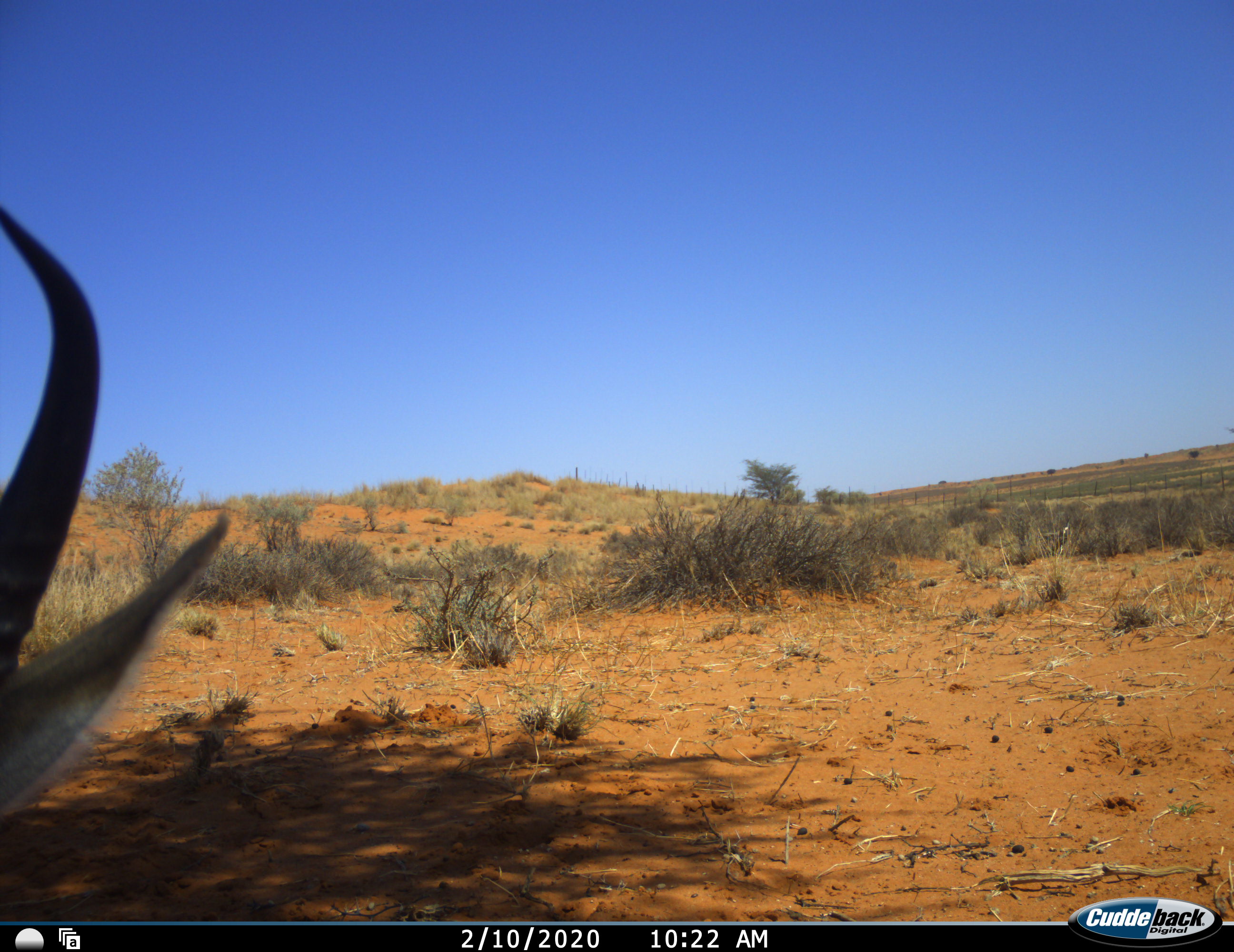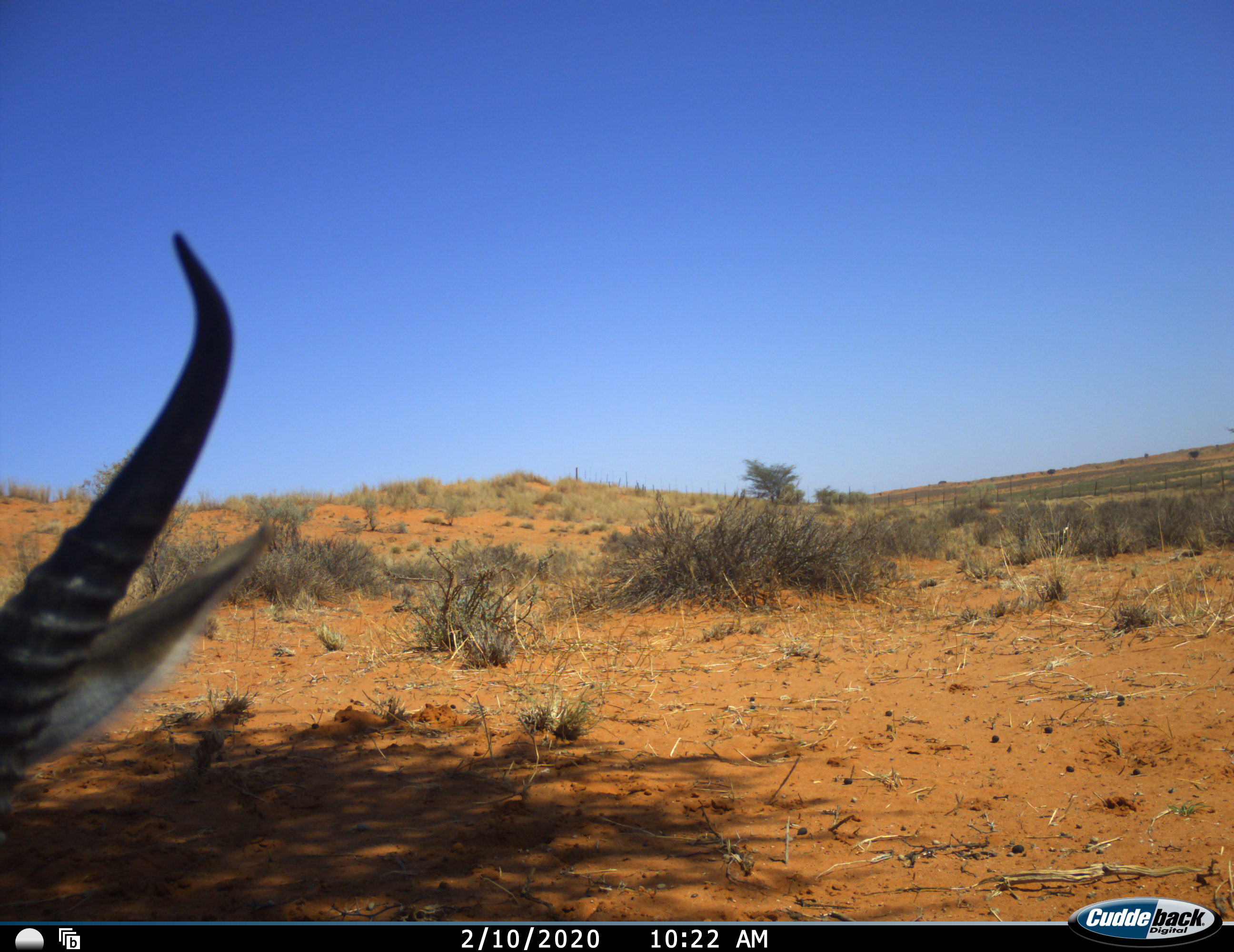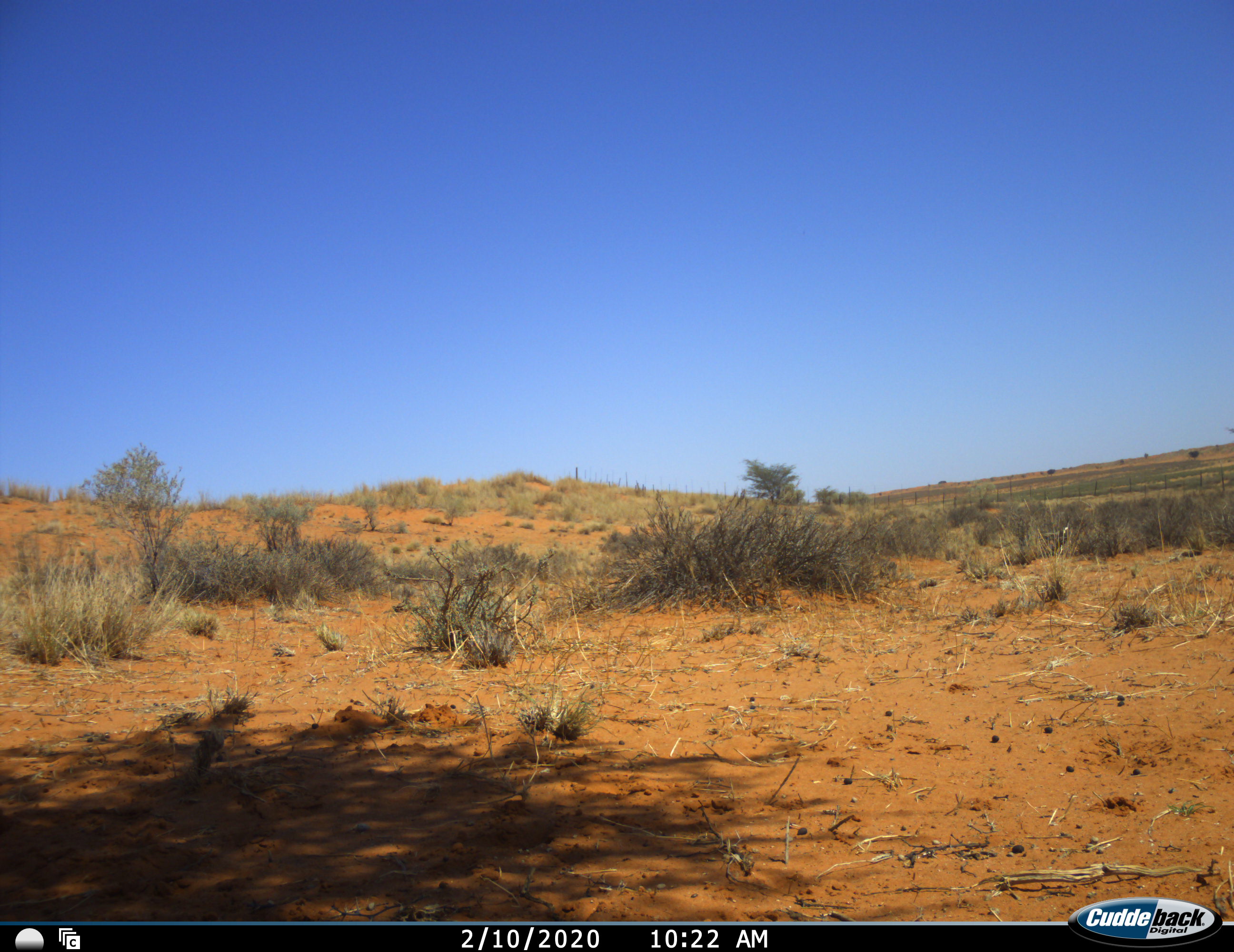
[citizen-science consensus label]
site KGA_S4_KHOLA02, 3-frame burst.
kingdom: Animalia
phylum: Chordata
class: Mammalia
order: Artiodactyla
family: Bovidae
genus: Antidorcas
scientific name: Antidorcas marsupialis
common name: springbok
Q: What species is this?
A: Springbok (Antidorcas marsupialis).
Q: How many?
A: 1.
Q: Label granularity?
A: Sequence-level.